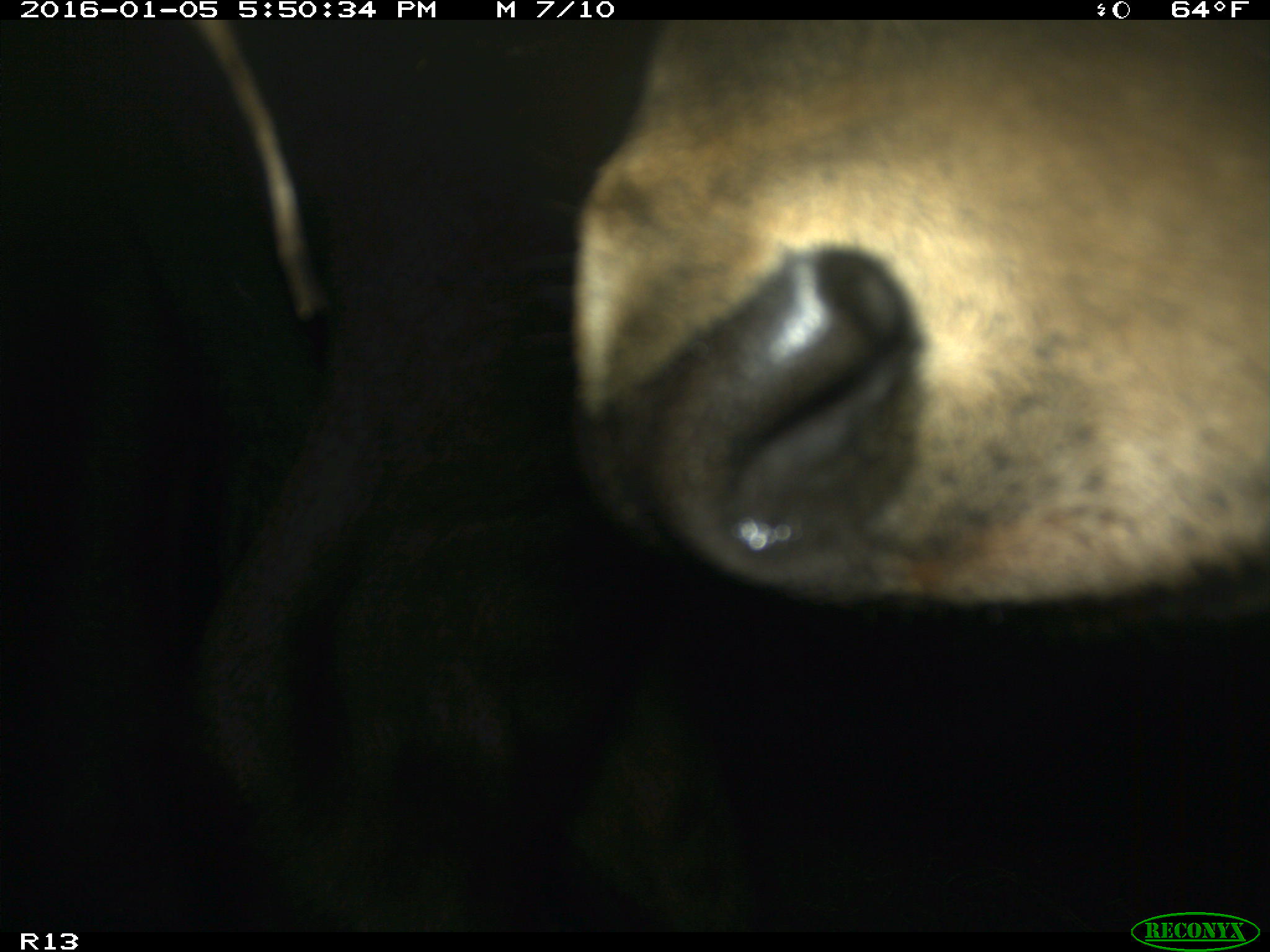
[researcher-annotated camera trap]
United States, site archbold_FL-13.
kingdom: Animalia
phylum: Chordata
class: Mammalia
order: Artiodactyla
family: Bovidae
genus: Bos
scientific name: Bos taurus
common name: domestic cow